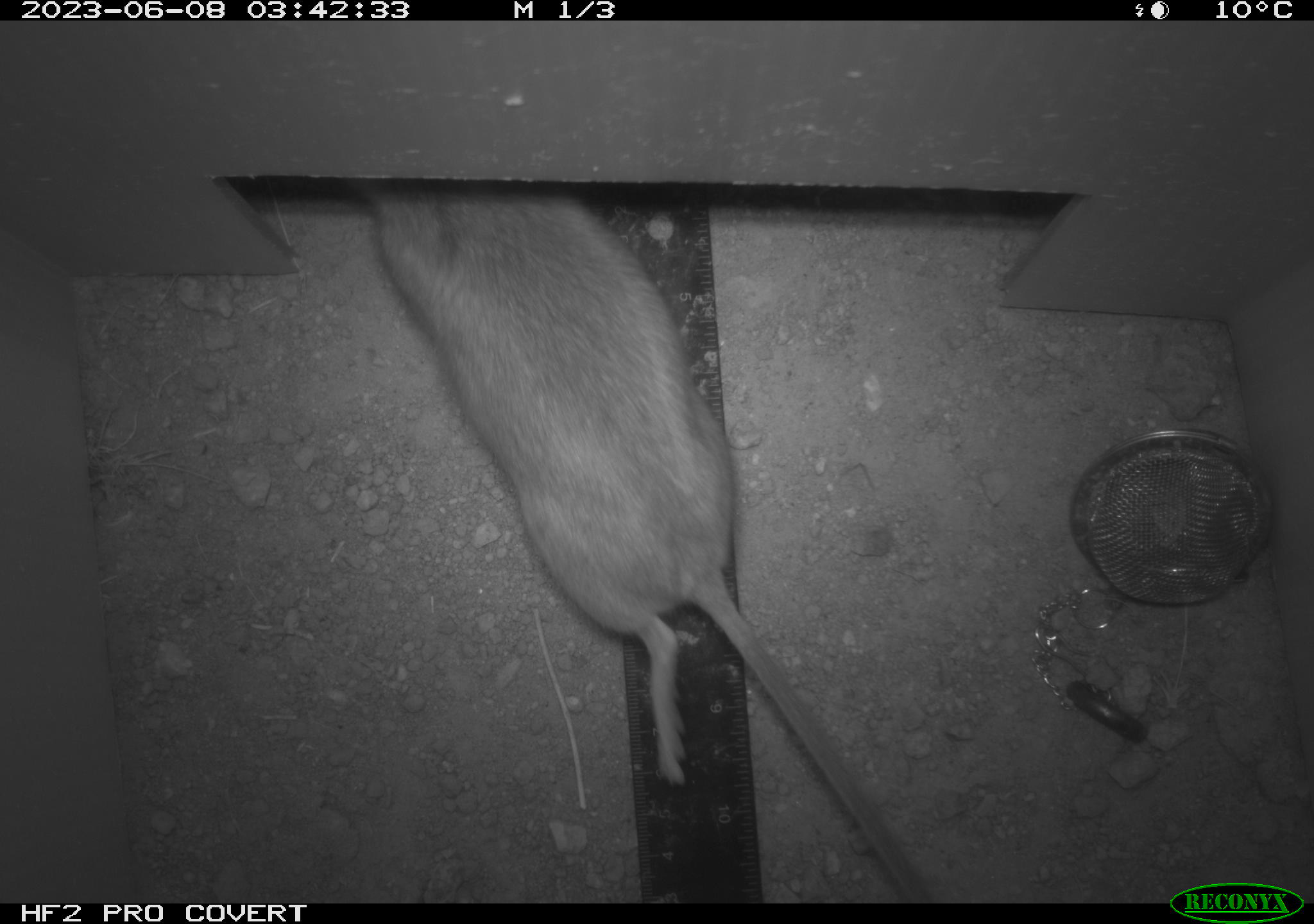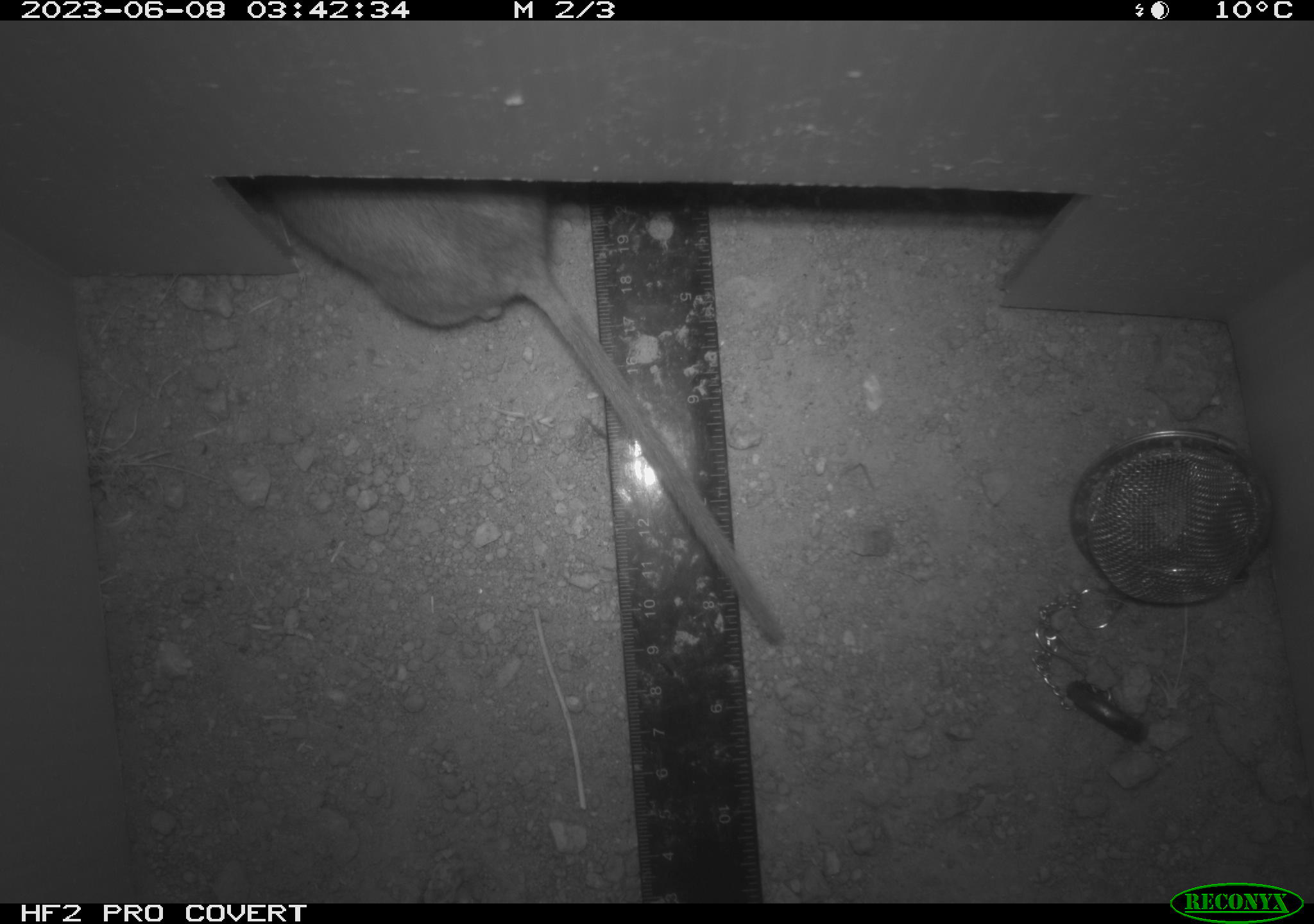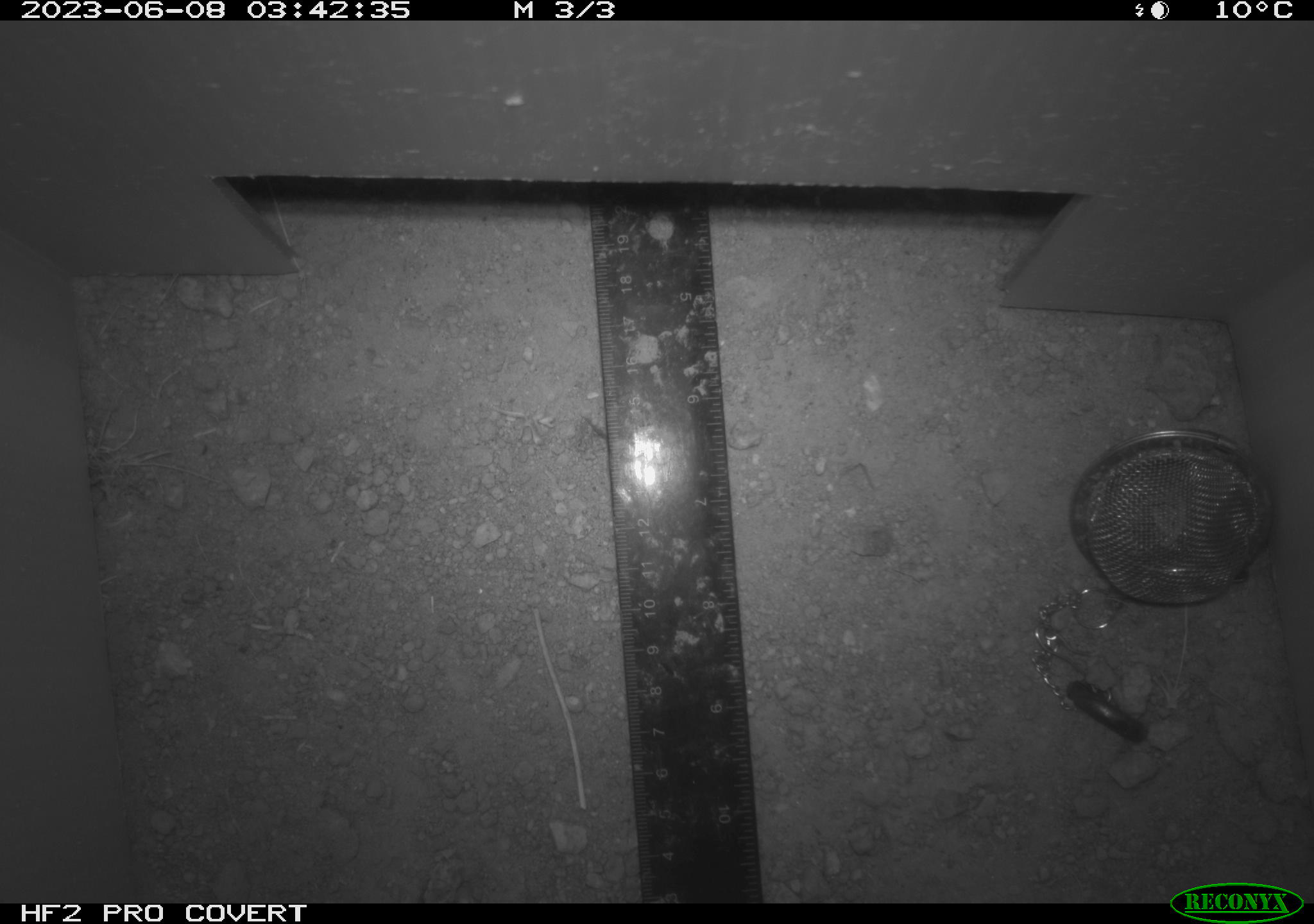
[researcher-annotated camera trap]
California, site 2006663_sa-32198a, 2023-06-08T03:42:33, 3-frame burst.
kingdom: Animalia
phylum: Chordata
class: Mammalia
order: Rodentia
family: Cricetidae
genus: Neotoma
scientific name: Neotoma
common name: pack rat or woodrat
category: neotoma species